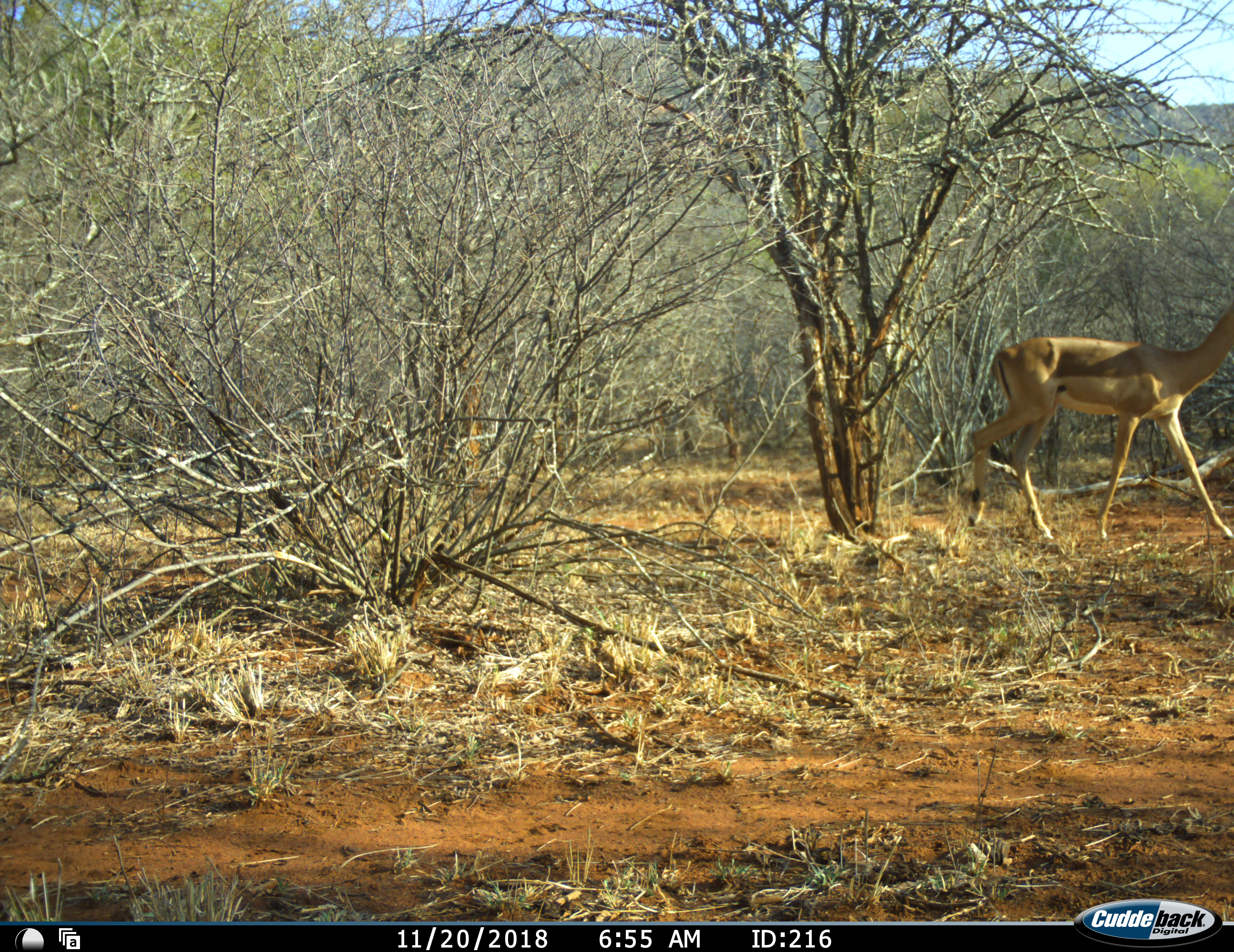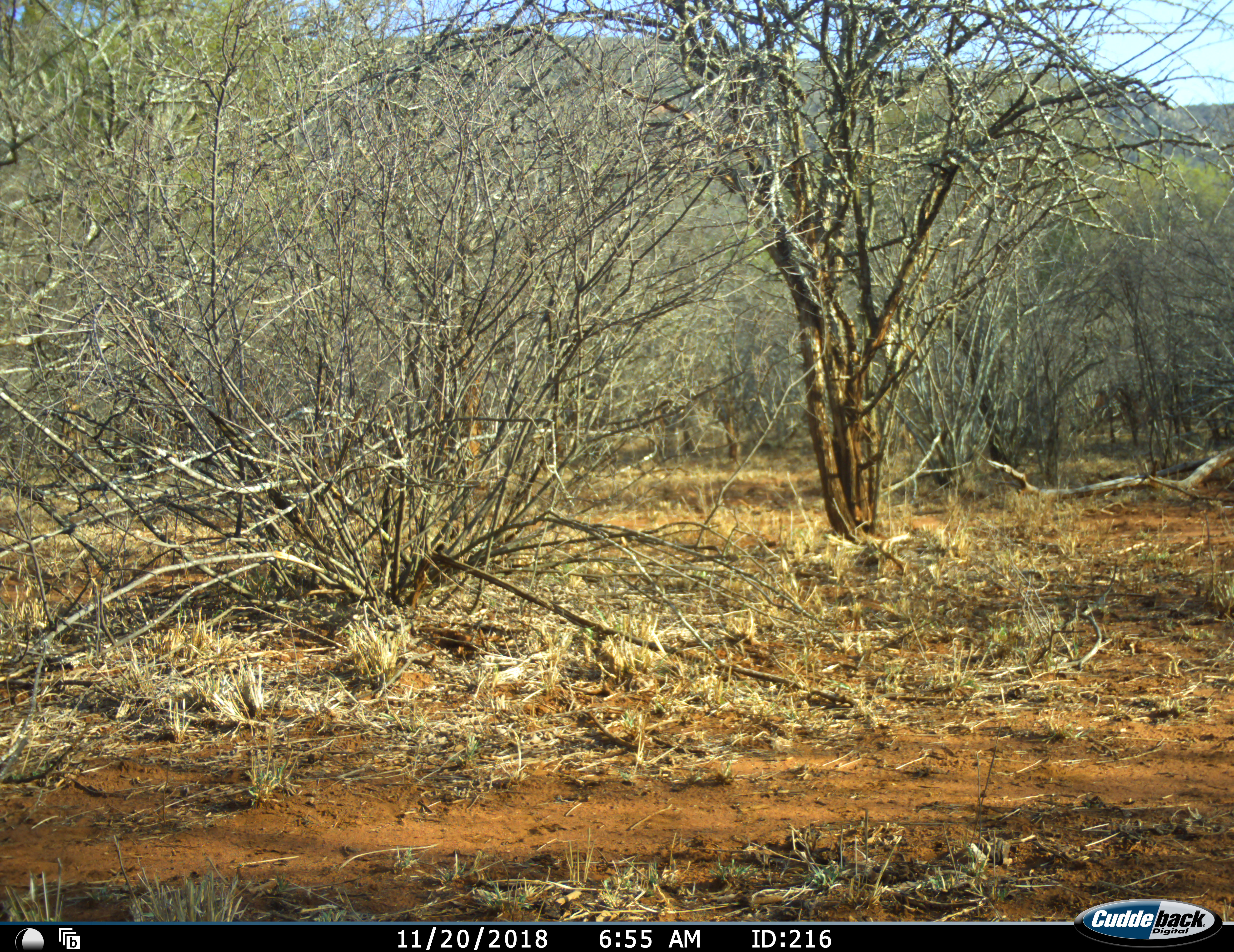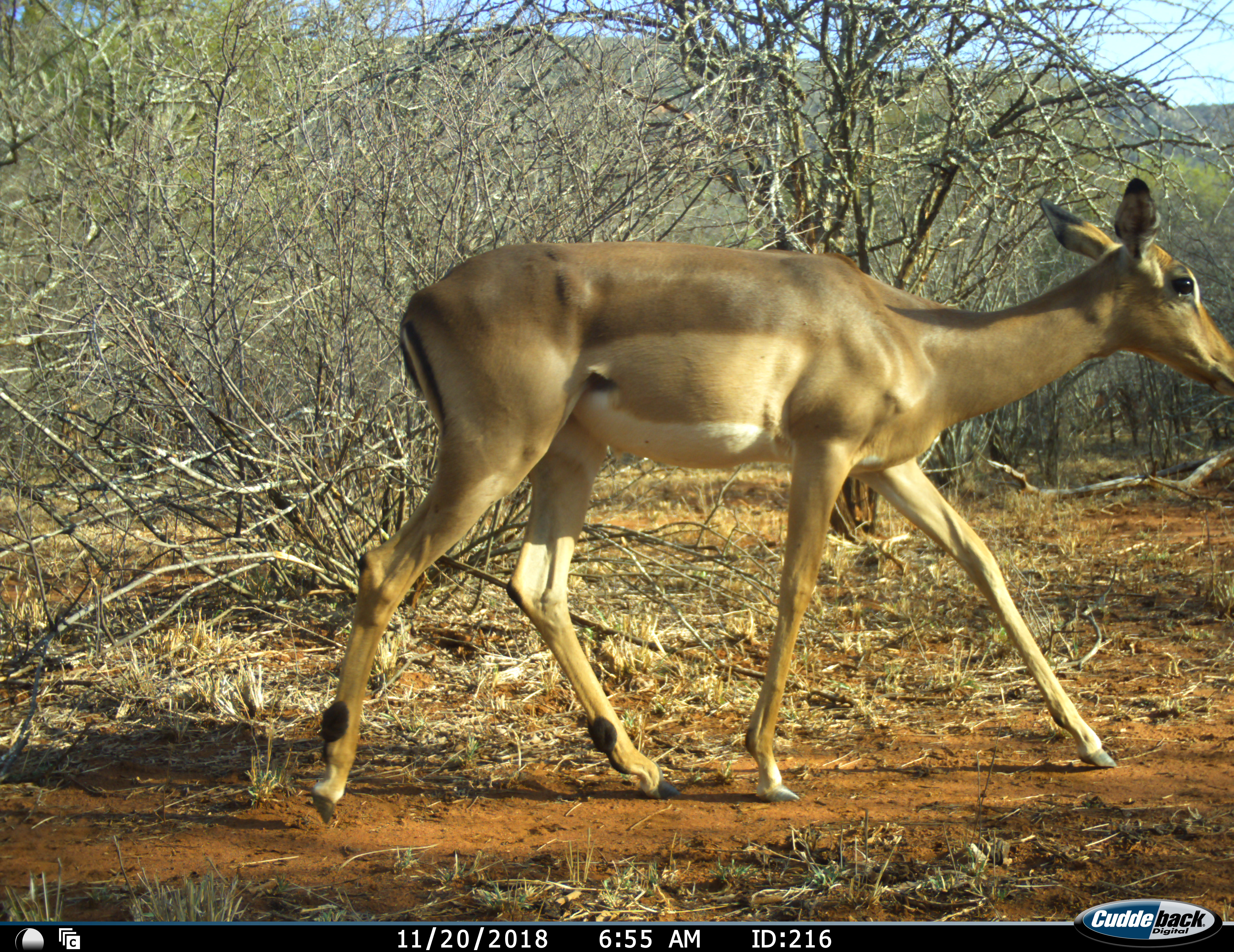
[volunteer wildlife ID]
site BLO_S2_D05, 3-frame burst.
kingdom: Animalia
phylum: Chordata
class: Mammalia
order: Artiodactyla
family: Bovidae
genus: Aepyceros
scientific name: Aepyceros melampus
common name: impala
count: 2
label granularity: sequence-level